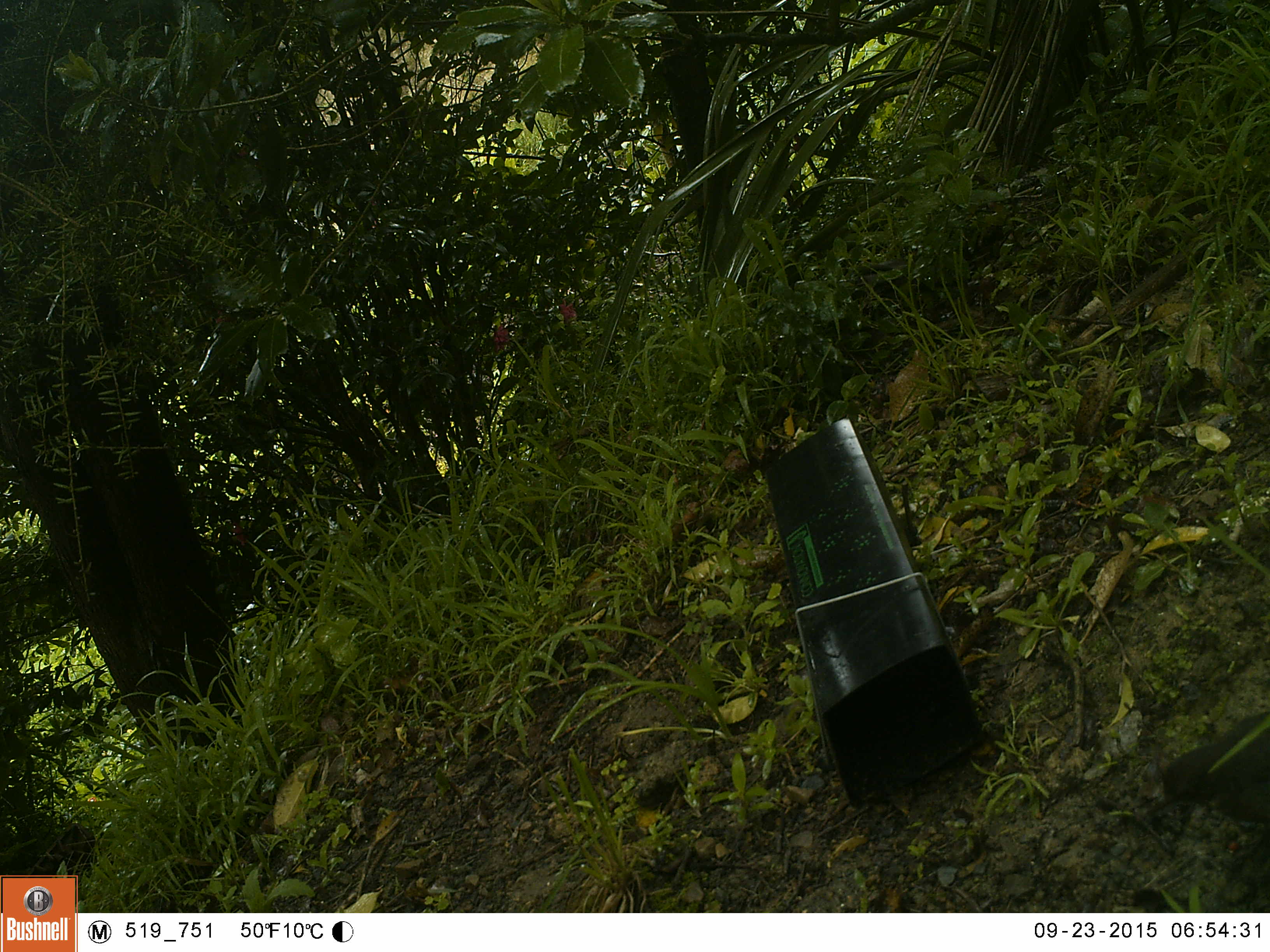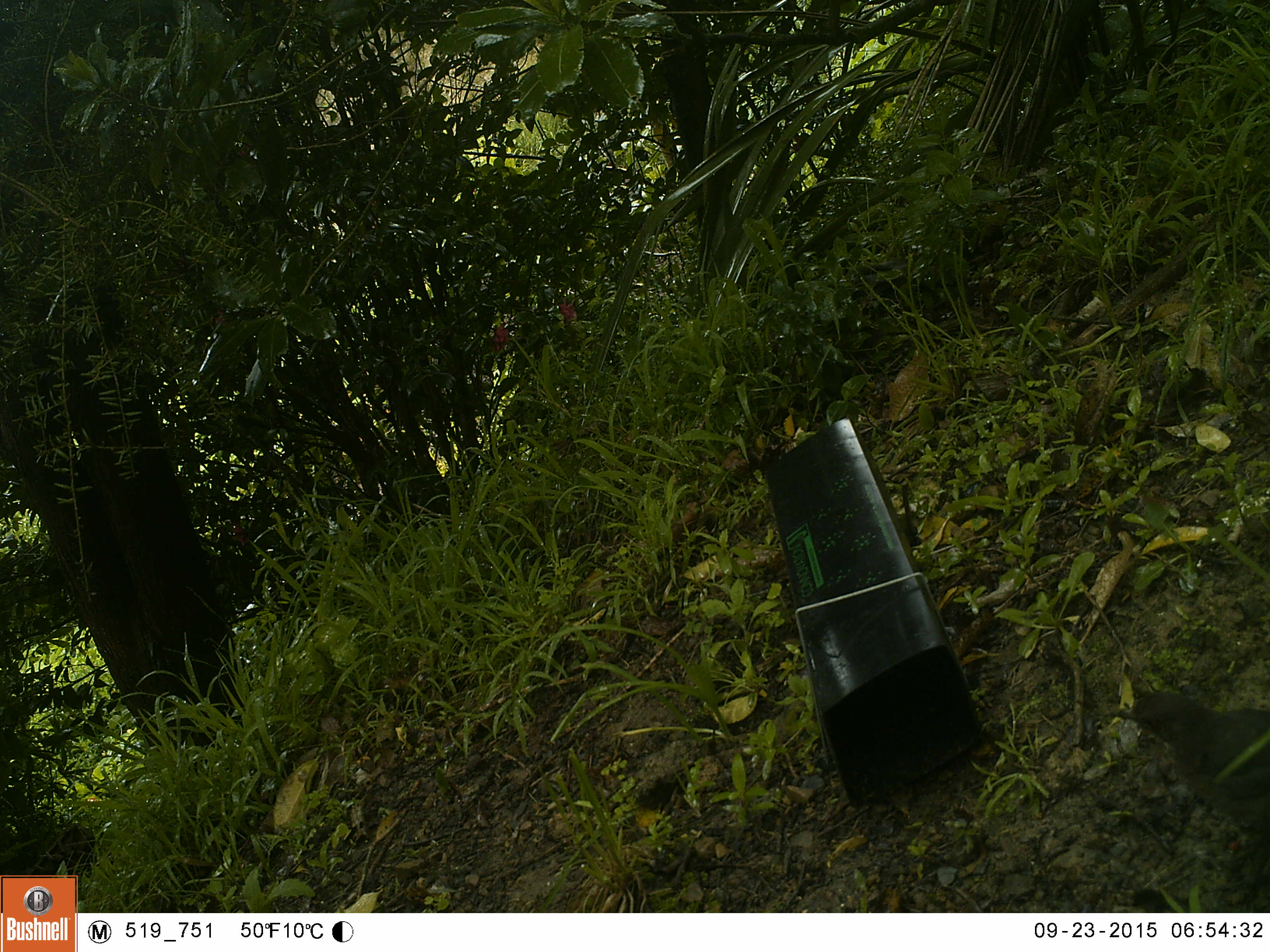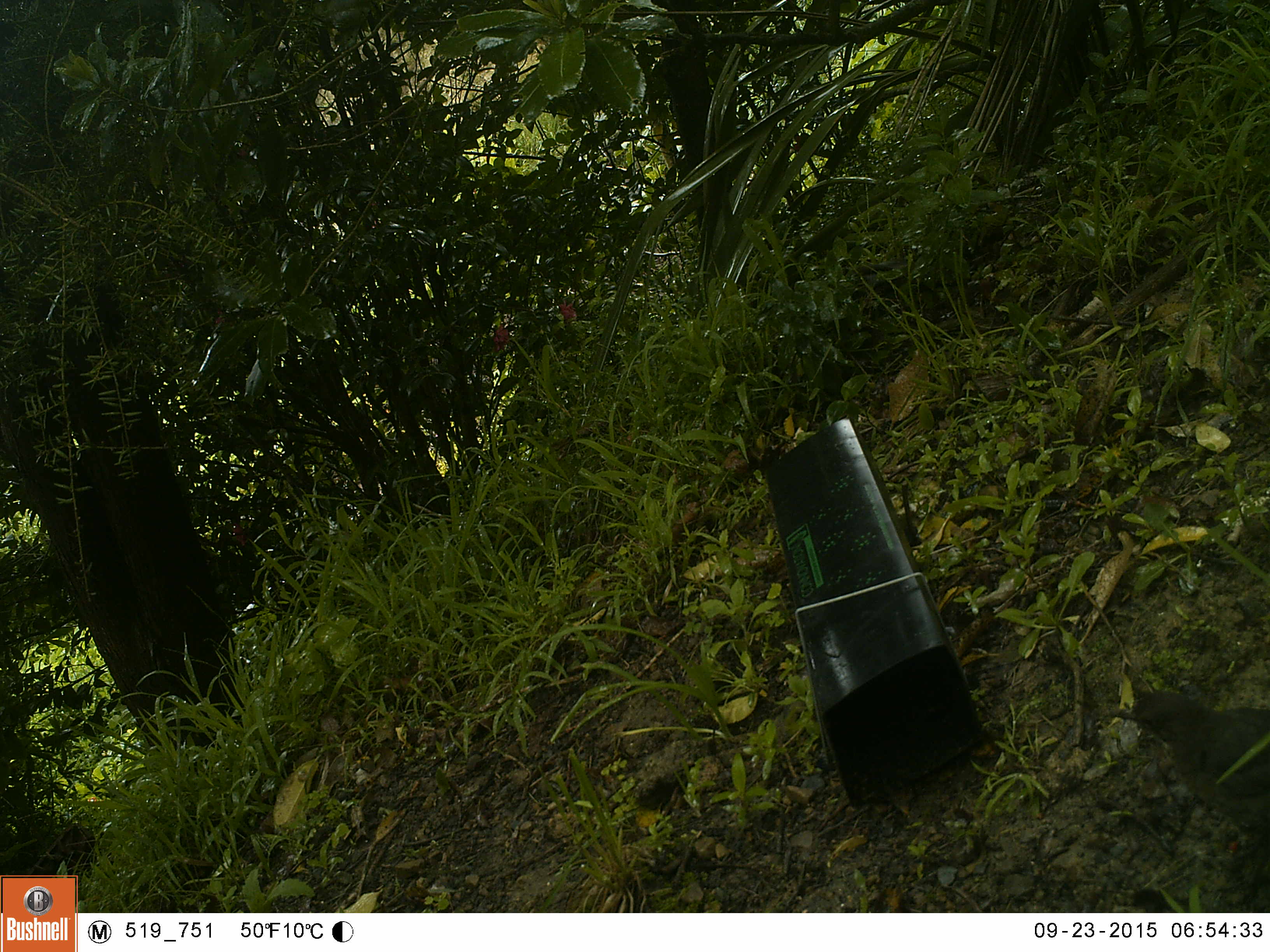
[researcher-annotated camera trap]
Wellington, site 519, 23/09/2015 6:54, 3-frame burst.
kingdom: Animalia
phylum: Chordata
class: Aves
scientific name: Aves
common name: bird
Bird (Aves).